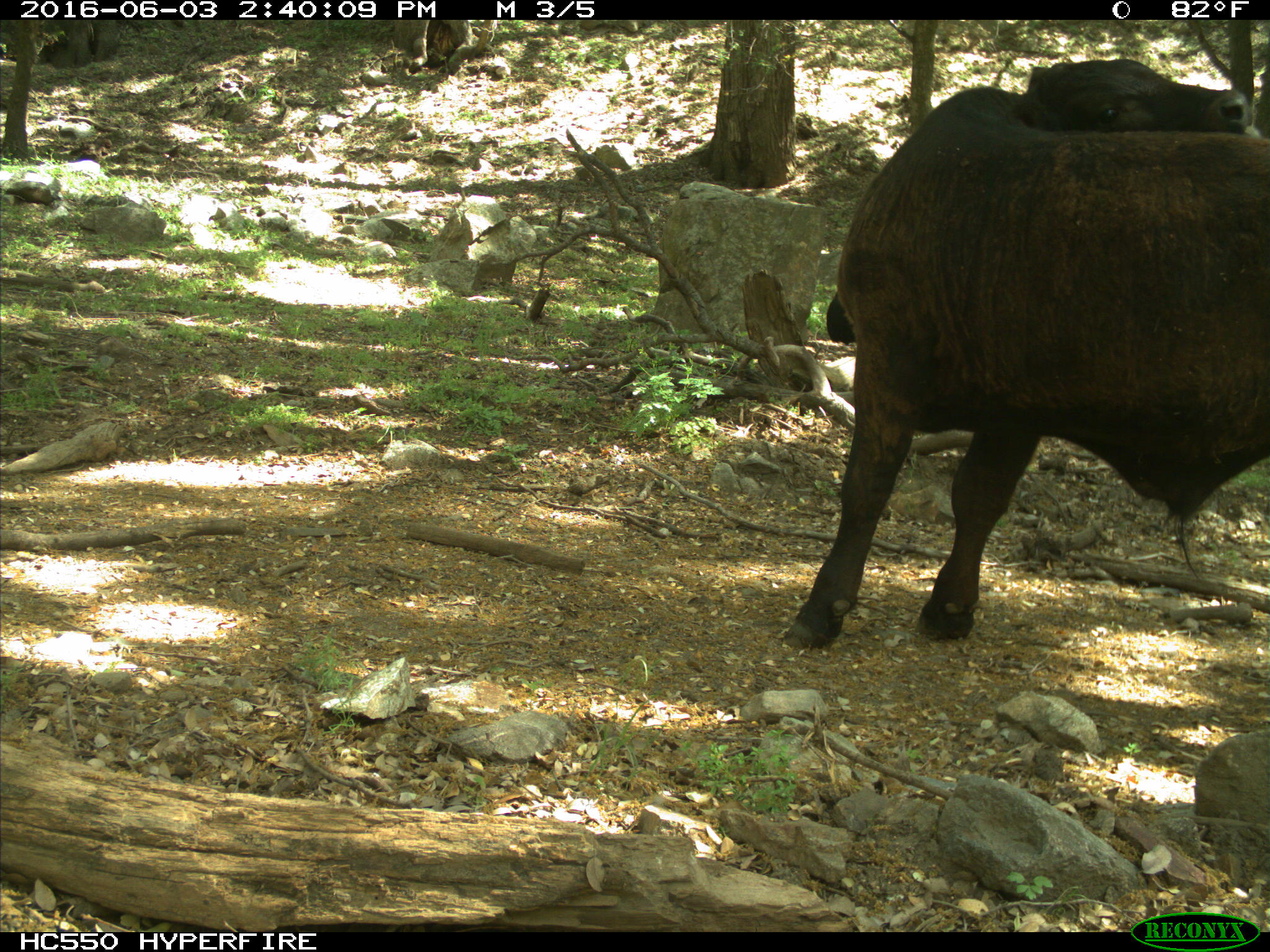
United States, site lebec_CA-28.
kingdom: Animalia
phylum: Chordata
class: Mammalia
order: Artiodactyla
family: Bovidae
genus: Bos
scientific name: Bos taurus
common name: domestic cow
Bos taurus (domestic cow).